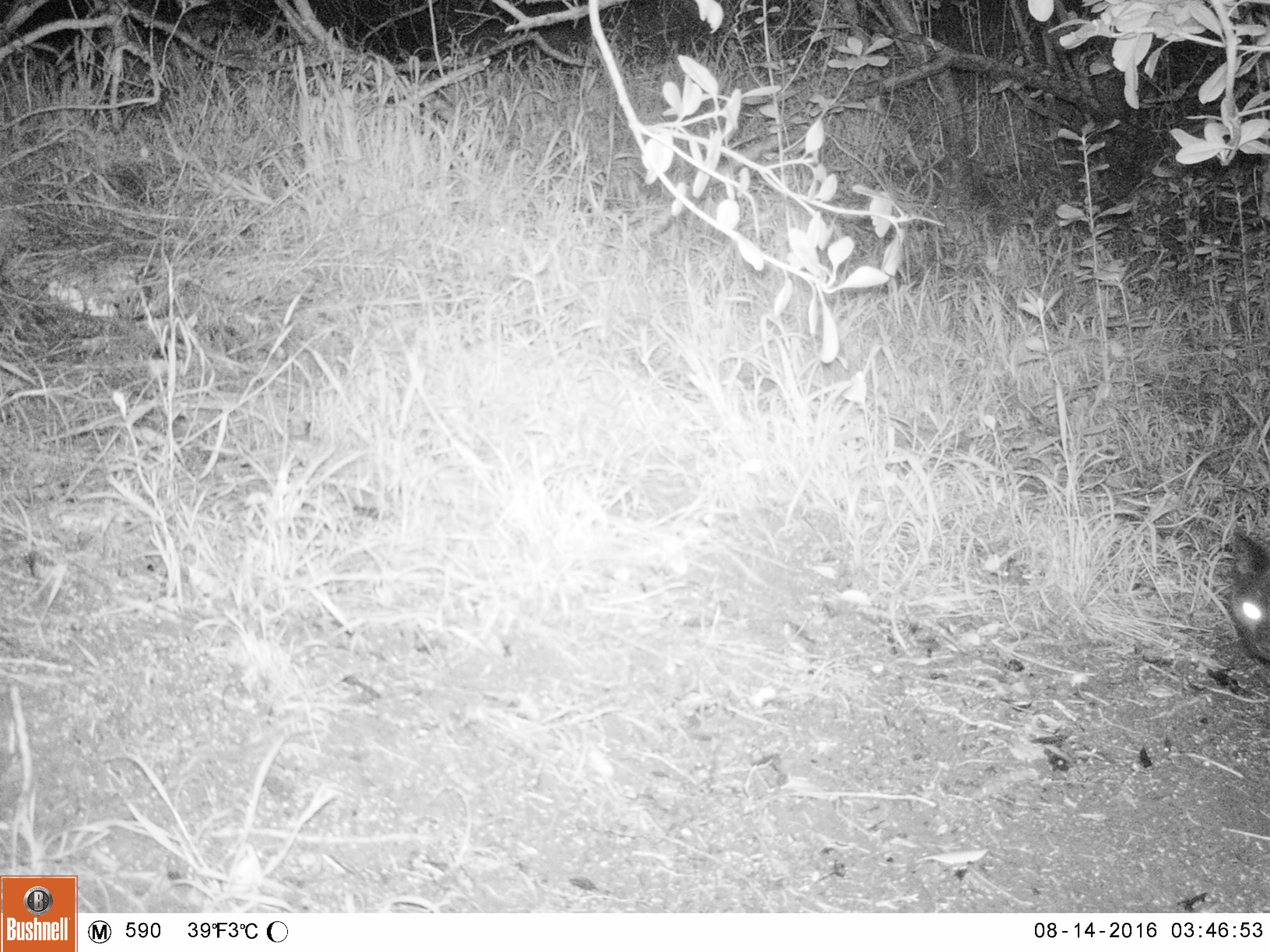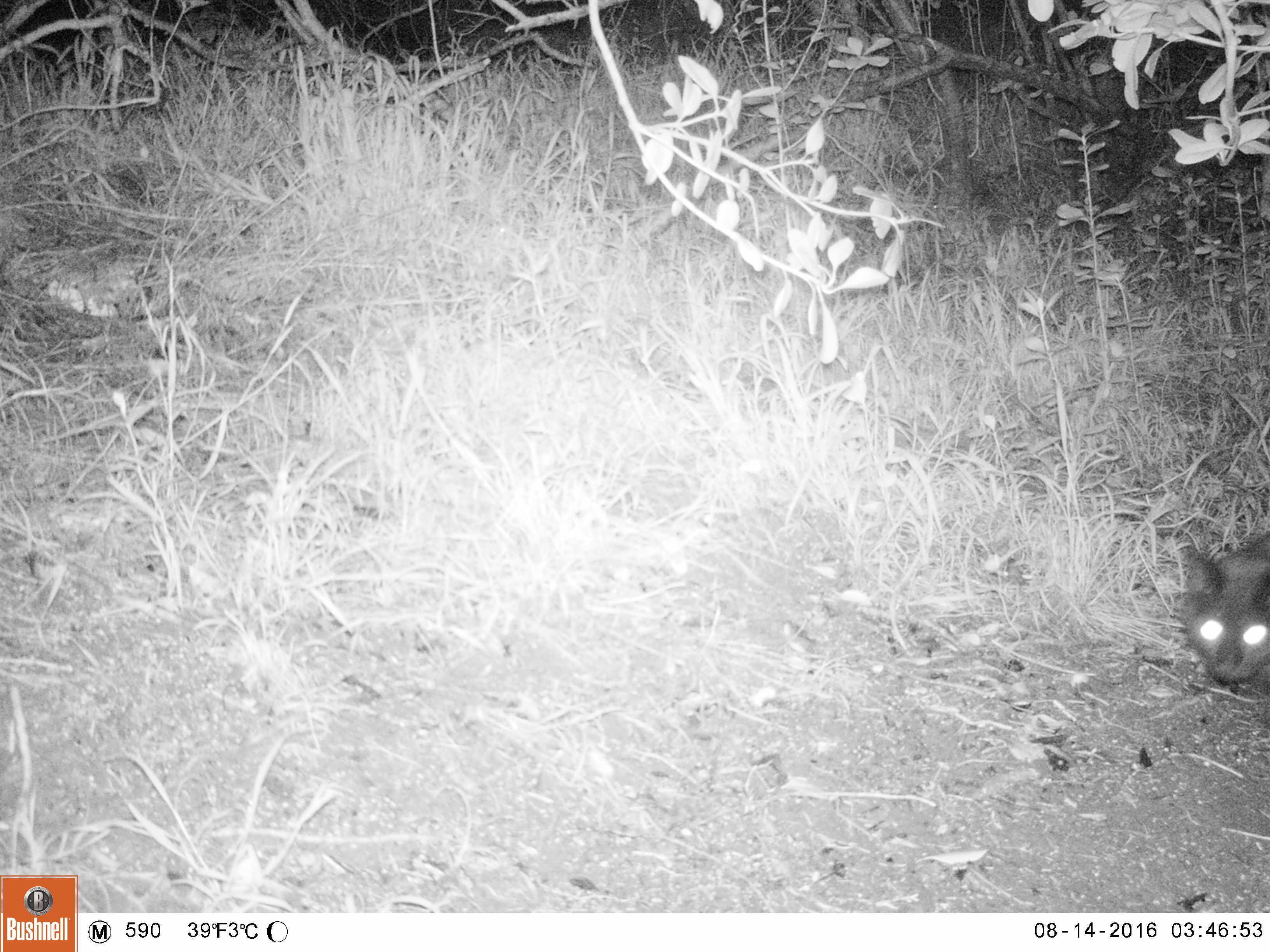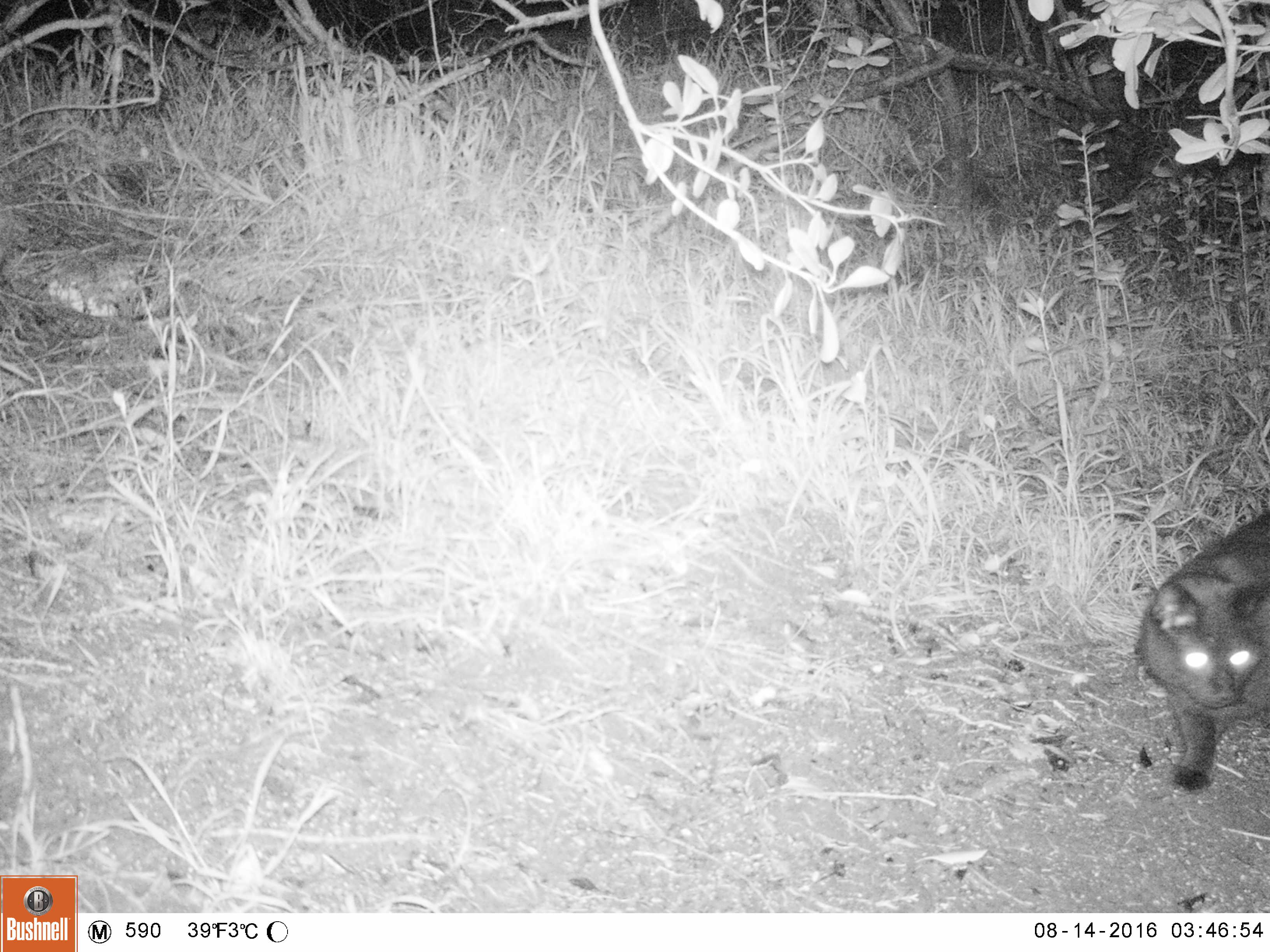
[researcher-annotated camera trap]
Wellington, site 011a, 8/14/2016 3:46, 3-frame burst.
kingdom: Animalia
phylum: Chordata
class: Mammalia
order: Carnivora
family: Felidae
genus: Felis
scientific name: Felis catus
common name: cat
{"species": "cat (Felis catus)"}